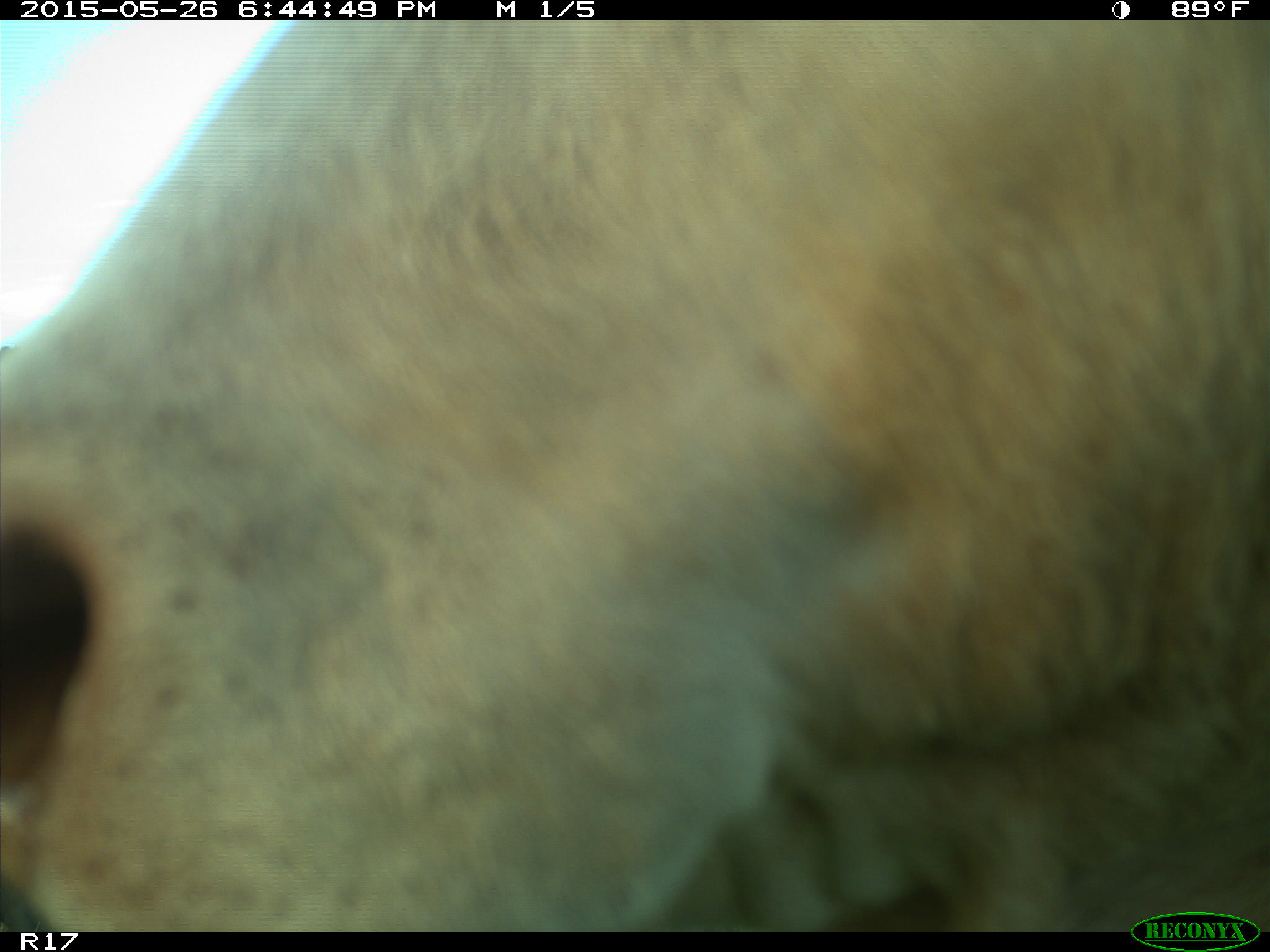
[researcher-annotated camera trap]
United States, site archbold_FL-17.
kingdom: Animalia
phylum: Chordata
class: Mammalia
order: Artiodactyla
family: Bovidae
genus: Bos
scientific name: Bos taurus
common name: domestic cow